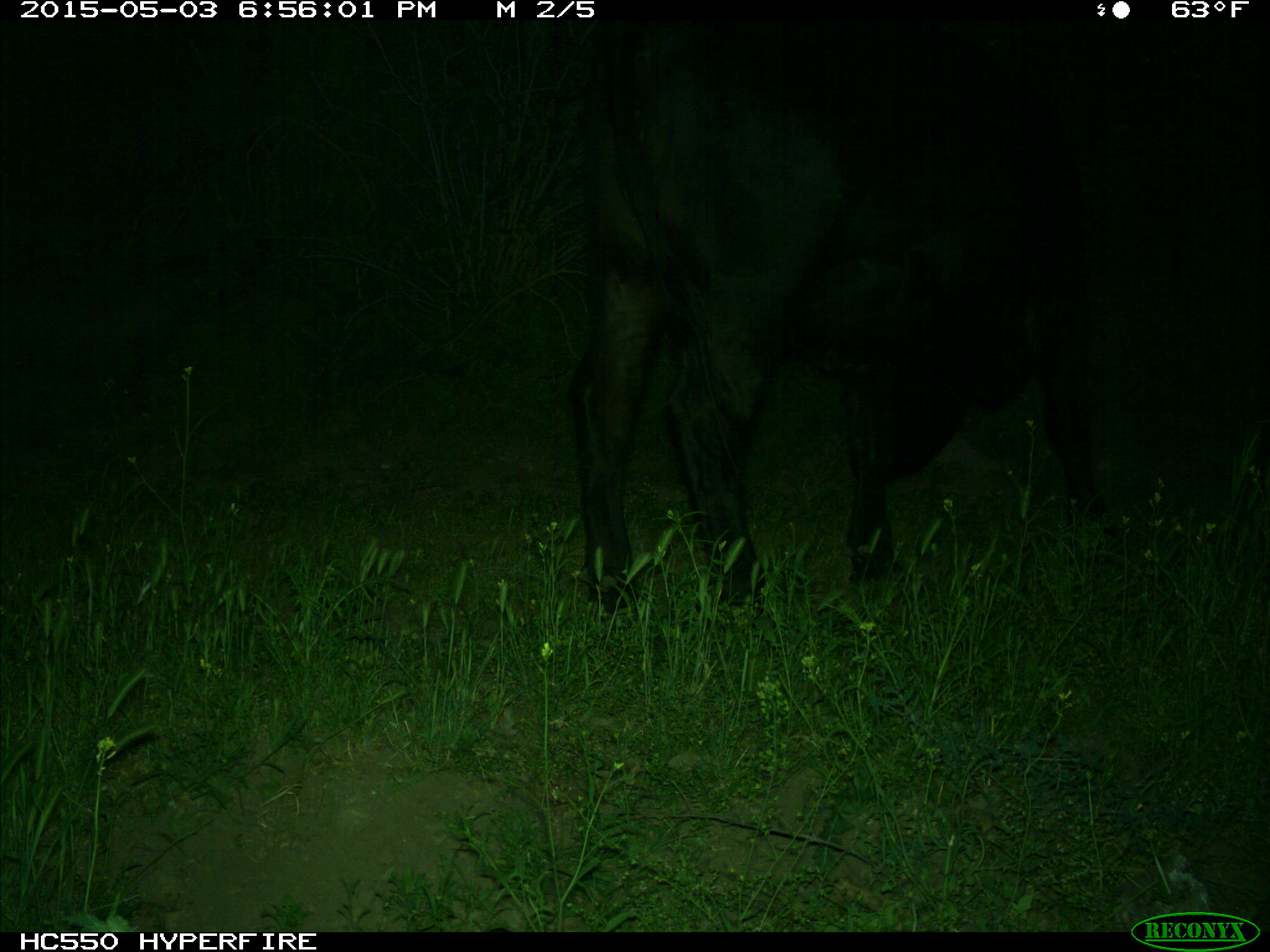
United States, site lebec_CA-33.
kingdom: Animalia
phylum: Chordata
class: Mammalia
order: Artiodactyla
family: Bovidae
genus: Bos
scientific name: Bos taurus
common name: domestic cow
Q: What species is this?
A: Bos taurus (domestic cow).